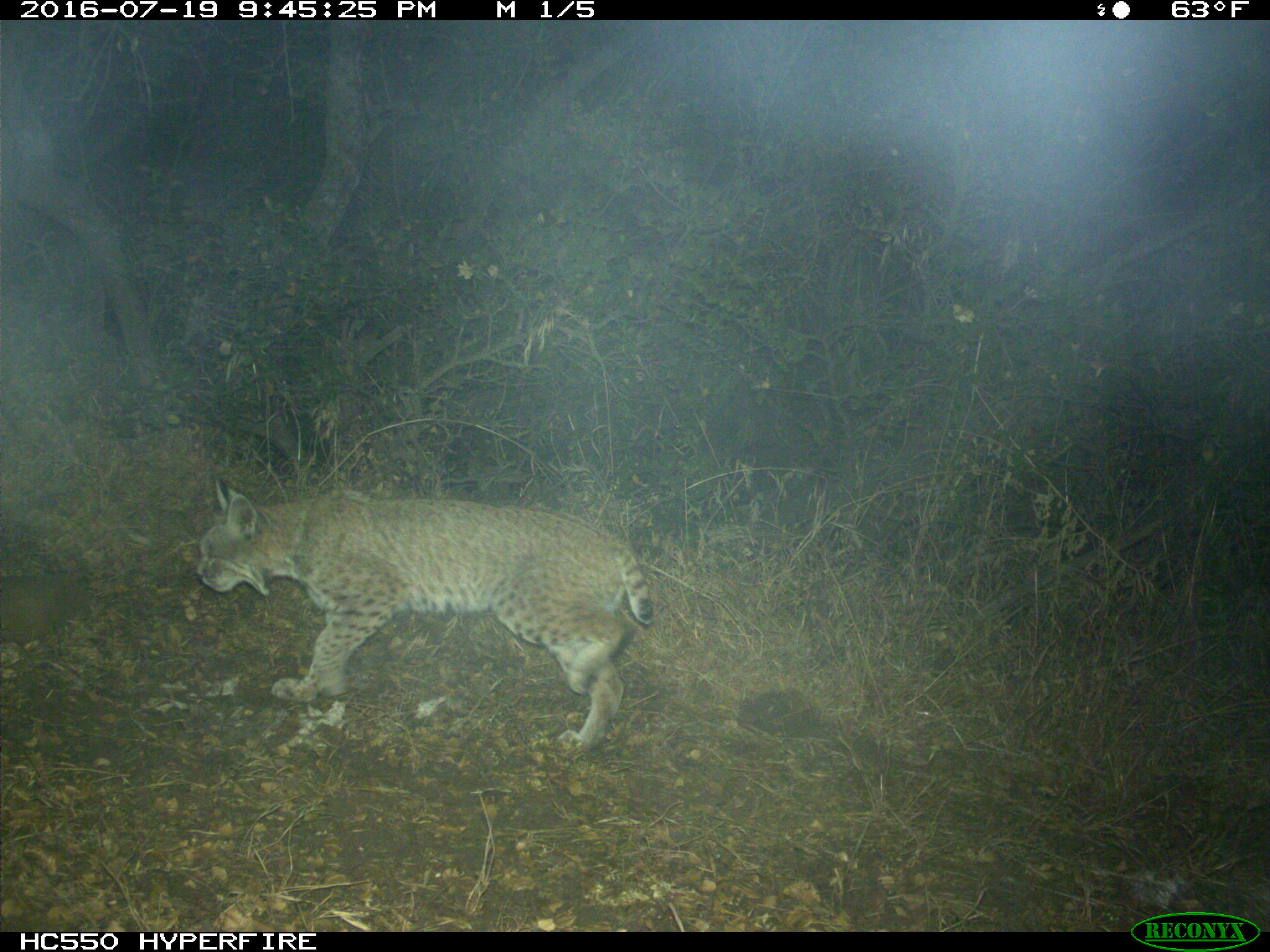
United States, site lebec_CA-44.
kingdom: Animalia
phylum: Chordata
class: Mammalia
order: Carnivora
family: Felidae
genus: Lynx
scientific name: Lynx rufus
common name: bobcat